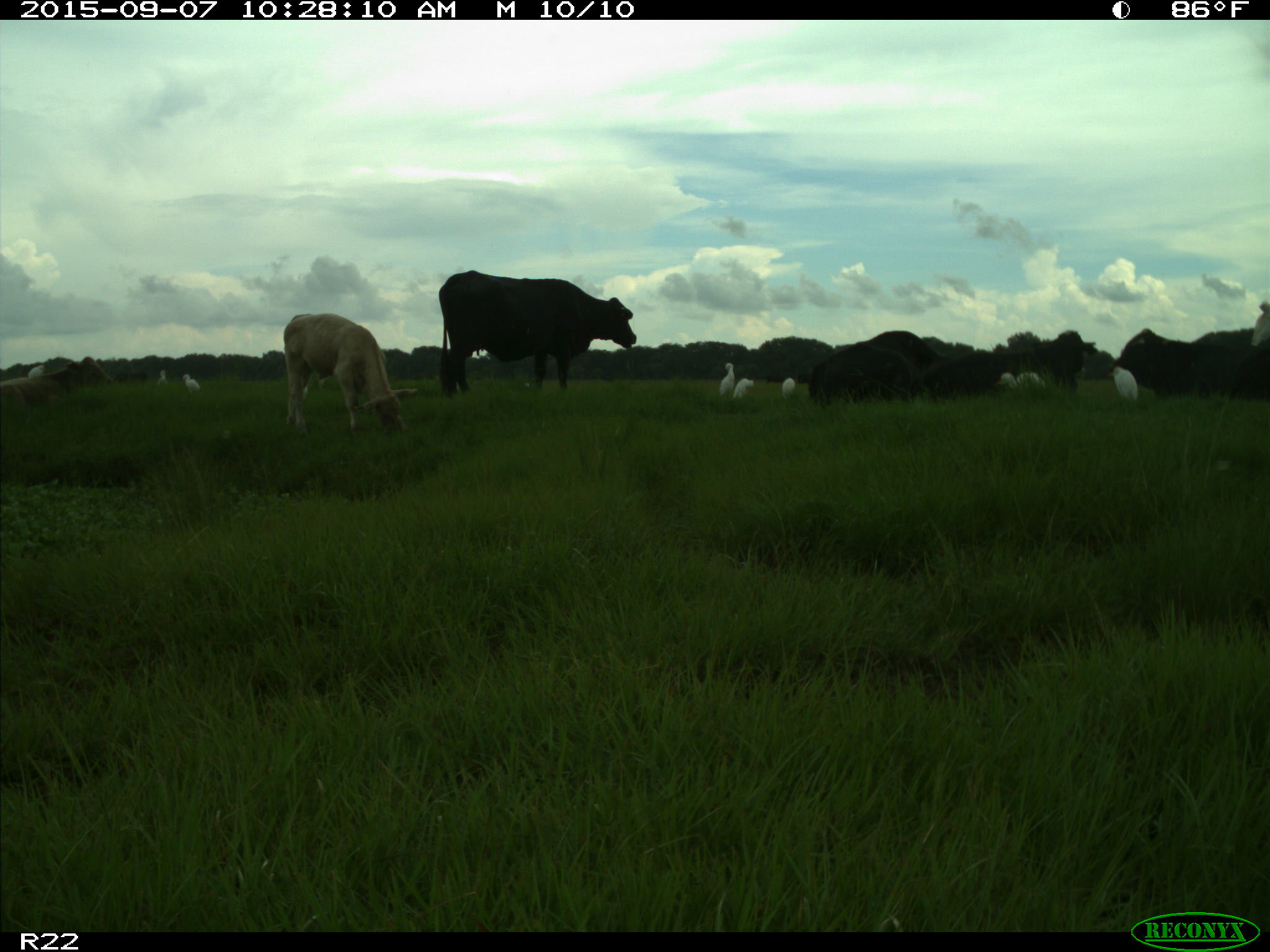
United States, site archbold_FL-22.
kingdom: Animalia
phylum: Chordata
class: Mammalia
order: Artiodactyla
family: Bovidae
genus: Bos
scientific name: Bos taurus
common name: domestic cow